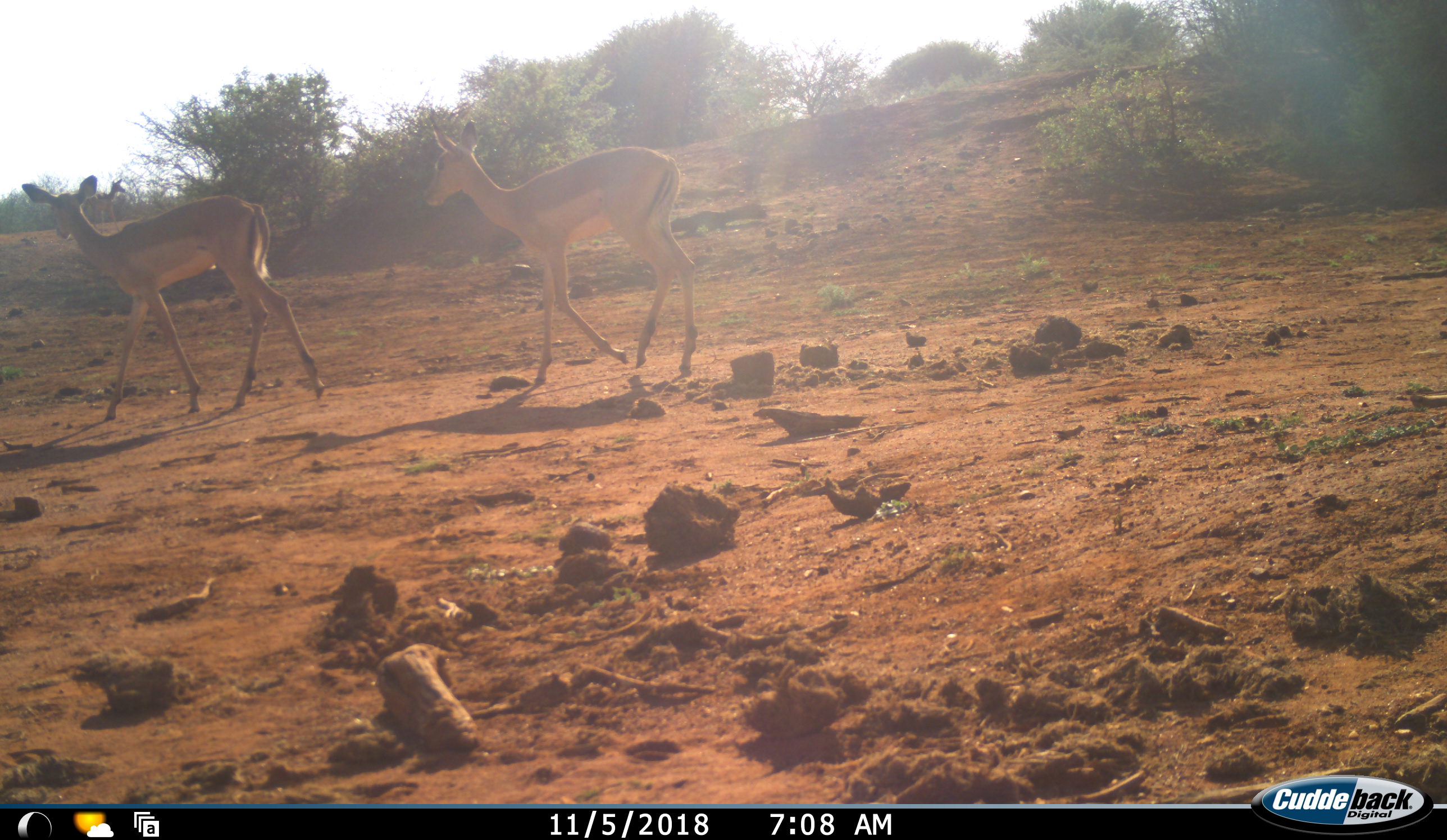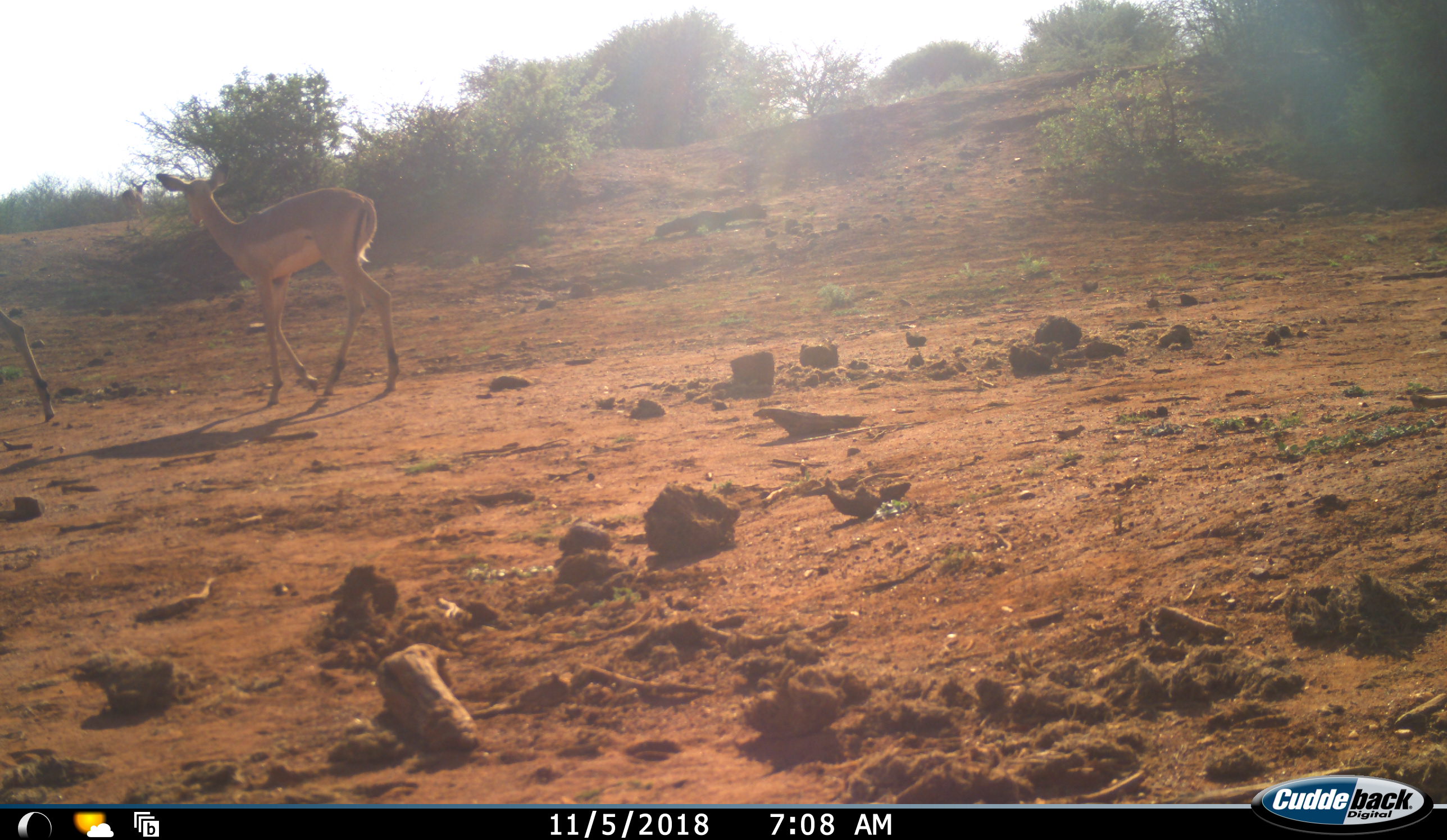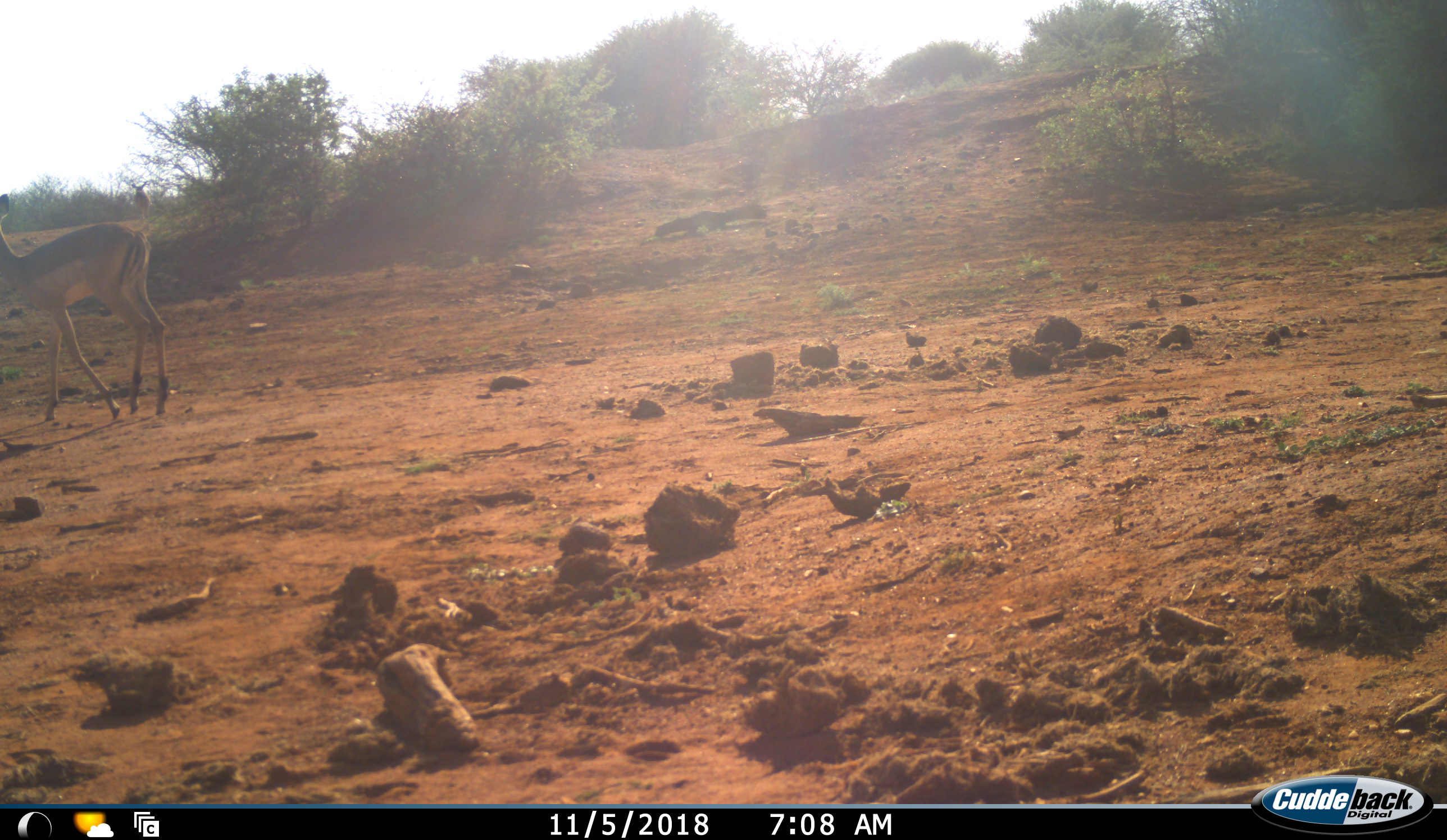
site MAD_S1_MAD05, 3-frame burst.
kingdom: Animalia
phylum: Chordata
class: Mammalia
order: Artiodactyla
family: Bovidae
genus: Aepyceros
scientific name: Aepyceros melampus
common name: impala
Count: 2.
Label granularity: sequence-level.